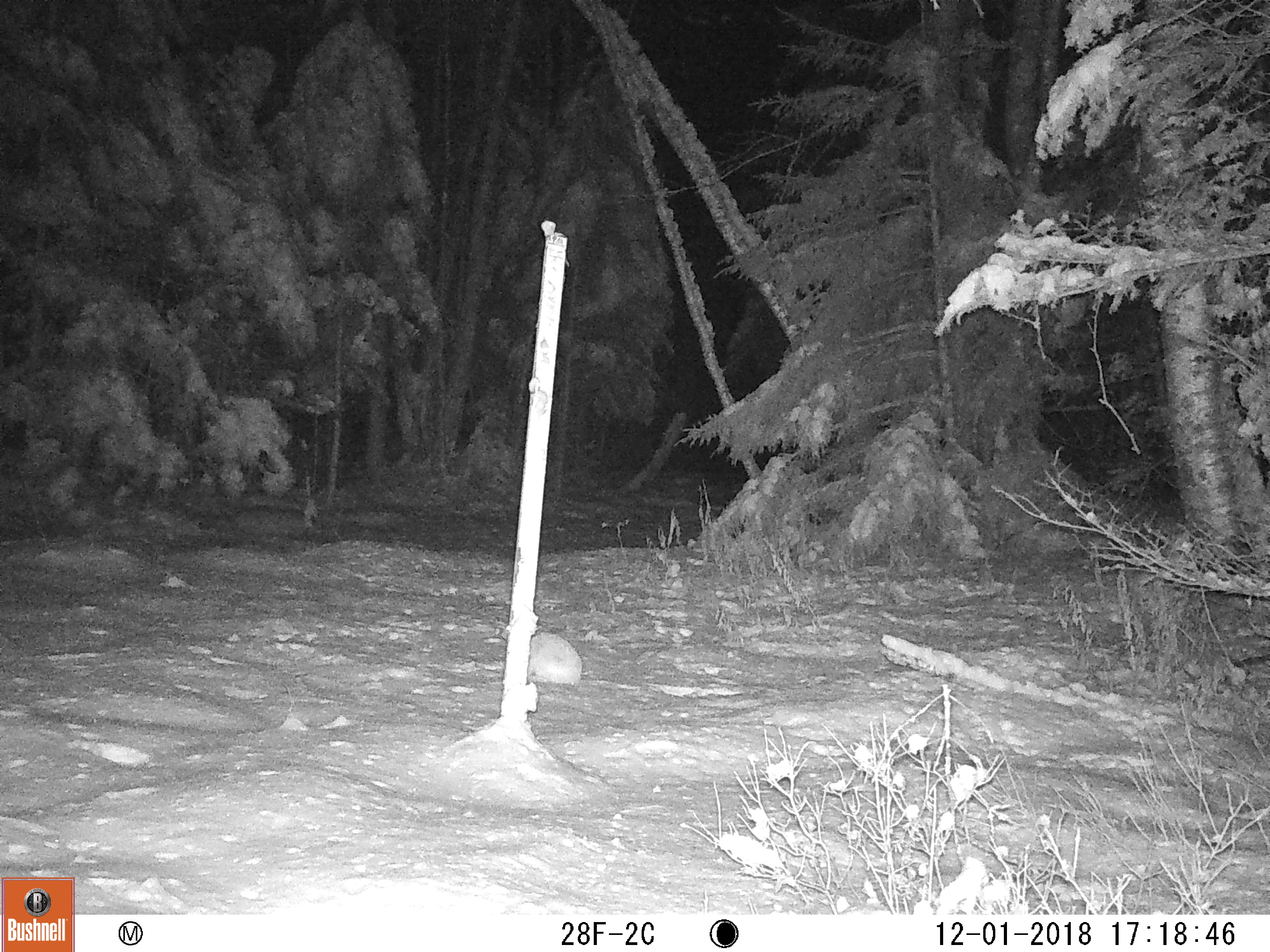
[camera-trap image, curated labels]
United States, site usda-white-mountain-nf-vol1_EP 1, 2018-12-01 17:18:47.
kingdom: Animalia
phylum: Chordata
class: Mammalia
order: Lagomorpha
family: Leporidae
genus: Lepus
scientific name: Lepus americanus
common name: snowshoe hare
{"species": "snowshoe hare (Lepus americanus)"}